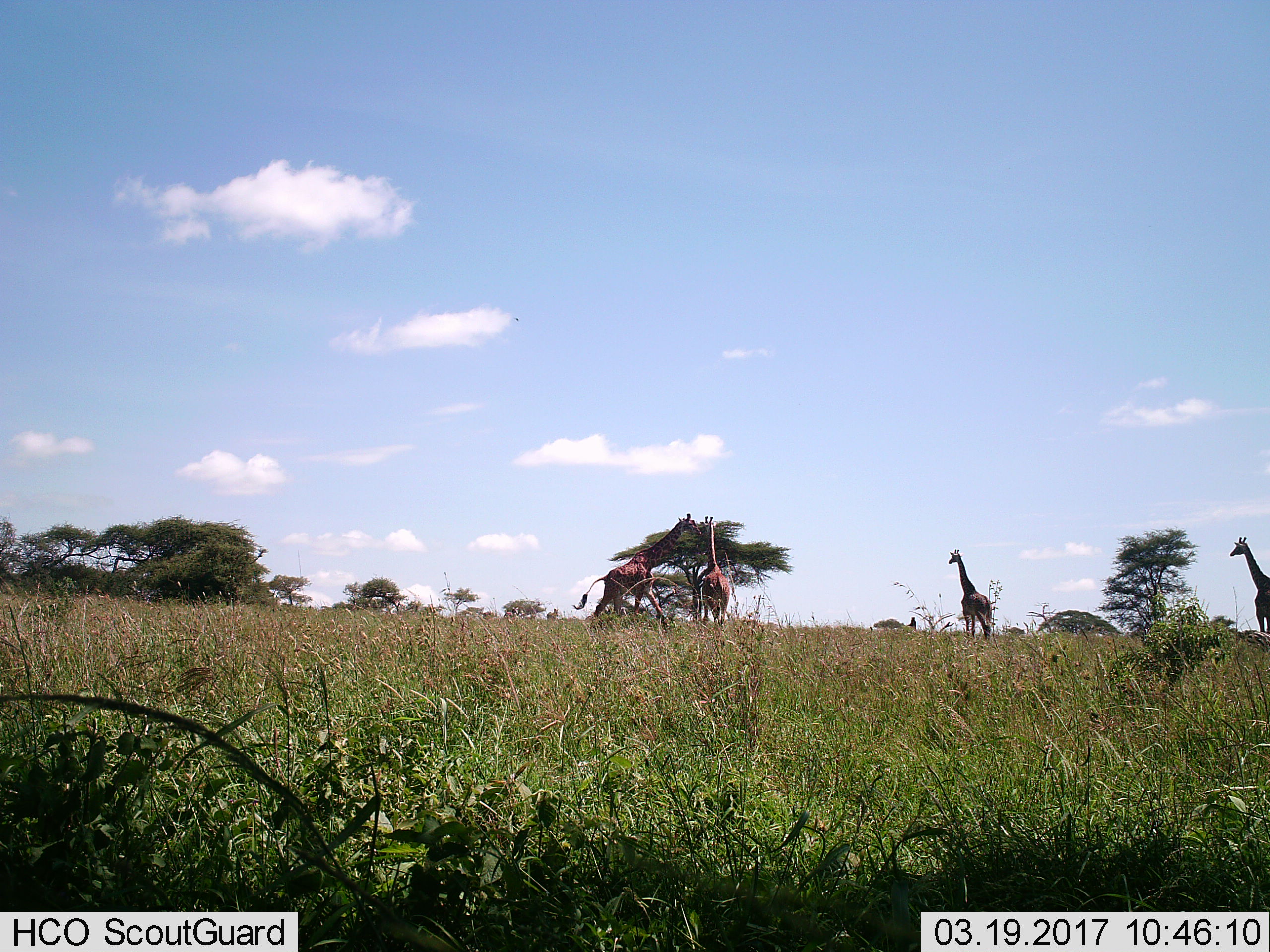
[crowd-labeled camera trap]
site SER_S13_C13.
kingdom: Animalia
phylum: Chordata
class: Mammalia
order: Artiodactyla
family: Giraffidae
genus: Giraffa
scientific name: Giraffa camelopardalis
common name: giraffe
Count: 4.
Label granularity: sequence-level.